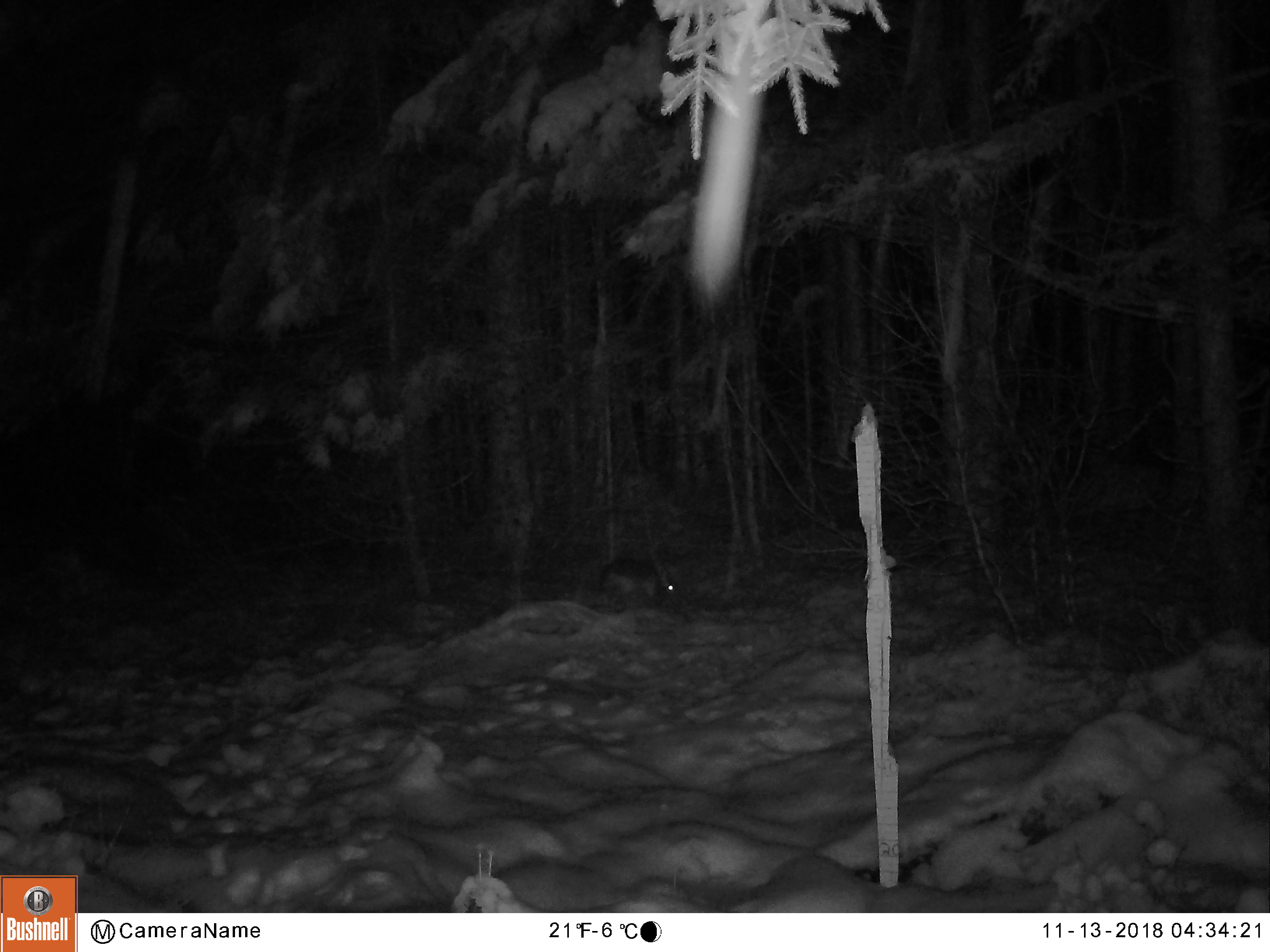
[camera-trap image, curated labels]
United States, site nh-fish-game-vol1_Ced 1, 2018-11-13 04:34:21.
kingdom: Animalia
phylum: Chordata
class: Mammalia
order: Lagomorpha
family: Leporidae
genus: Lepus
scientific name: Lepus americanus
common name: snowshoe hare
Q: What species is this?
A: Snowshoe hare (Lepus americanus).